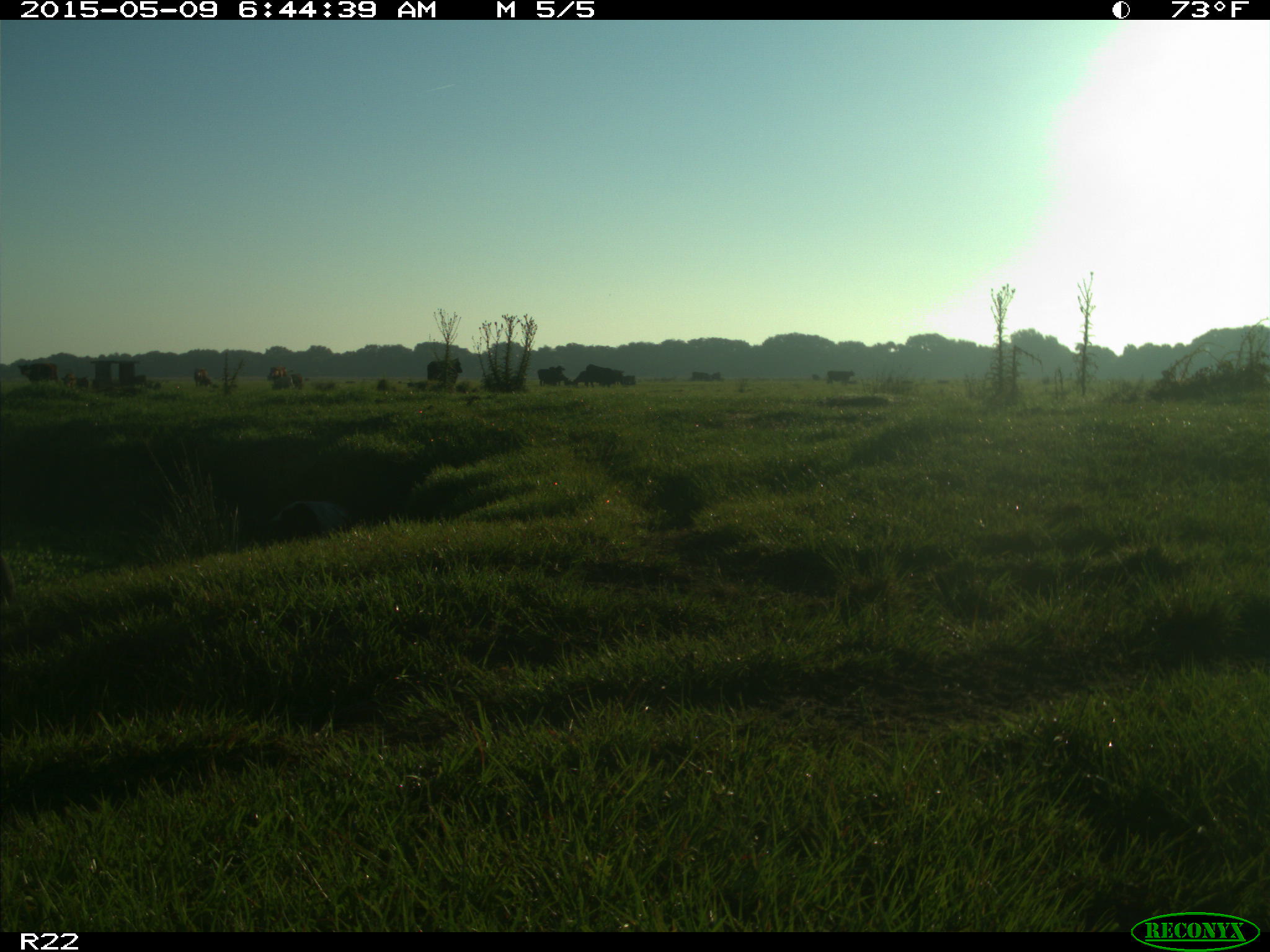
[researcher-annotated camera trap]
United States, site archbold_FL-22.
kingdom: Animalia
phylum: Chordata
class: Mammalia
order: Artiodactyla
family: Bovidae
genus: Bos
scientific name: Bos taurus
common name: domestic cow